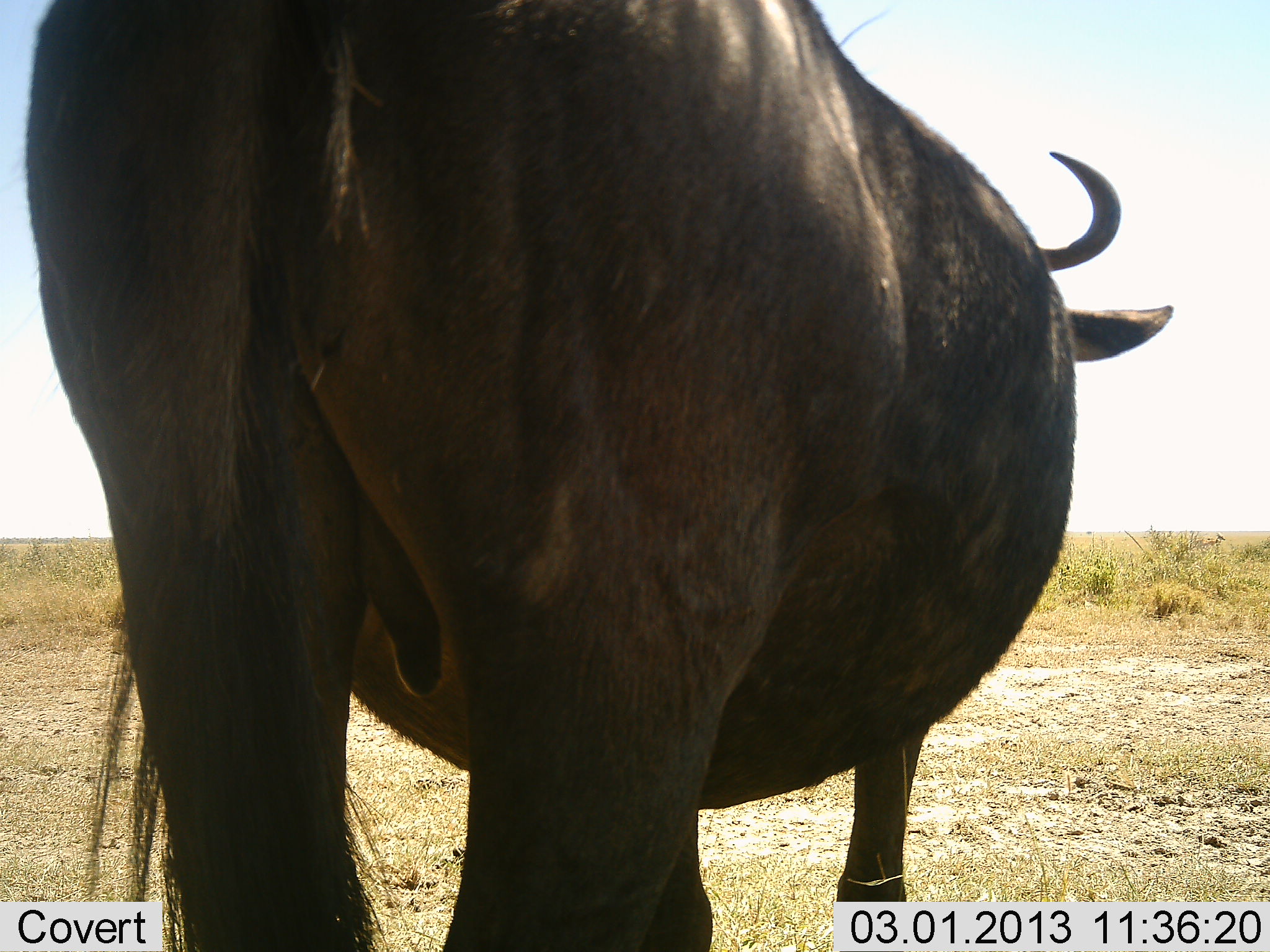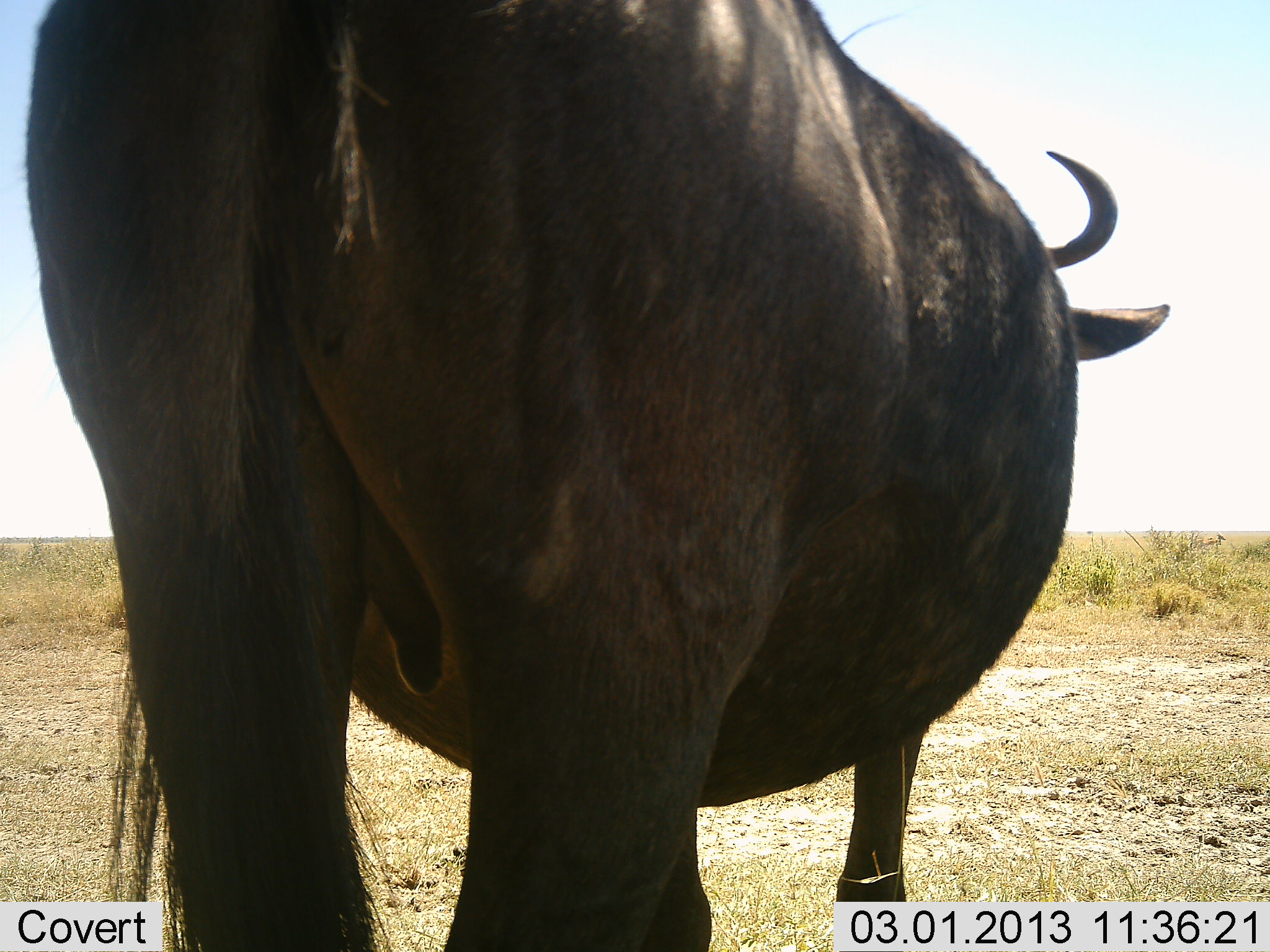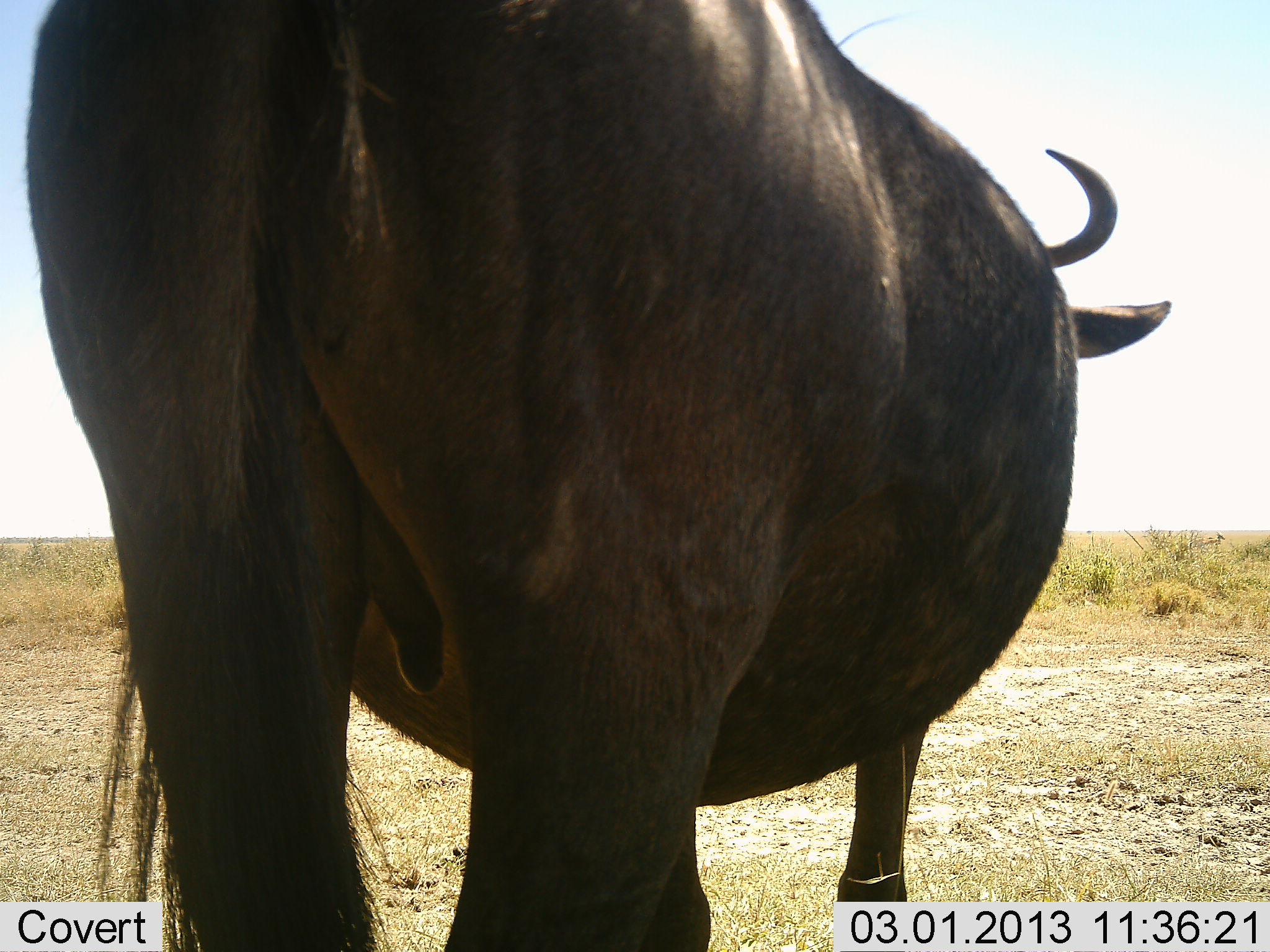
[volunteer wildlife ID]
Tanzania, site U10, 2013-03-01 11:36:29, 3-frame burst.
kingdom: Animalia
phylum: Chordata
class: Mammalia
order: Artiodactyla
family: Bovidae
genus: Connochaetes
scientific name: Connochaetes taurinus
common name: blue wildebeest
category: wildebeest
Wildebeest (blue wildebeest) (Connochaetes taurinus), count 1. Behavior (volunteer vote fractions): standing 100%, resting 0%, moving 0%, interacting 0%. Young present (vote fraction): 0%. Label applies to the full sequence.